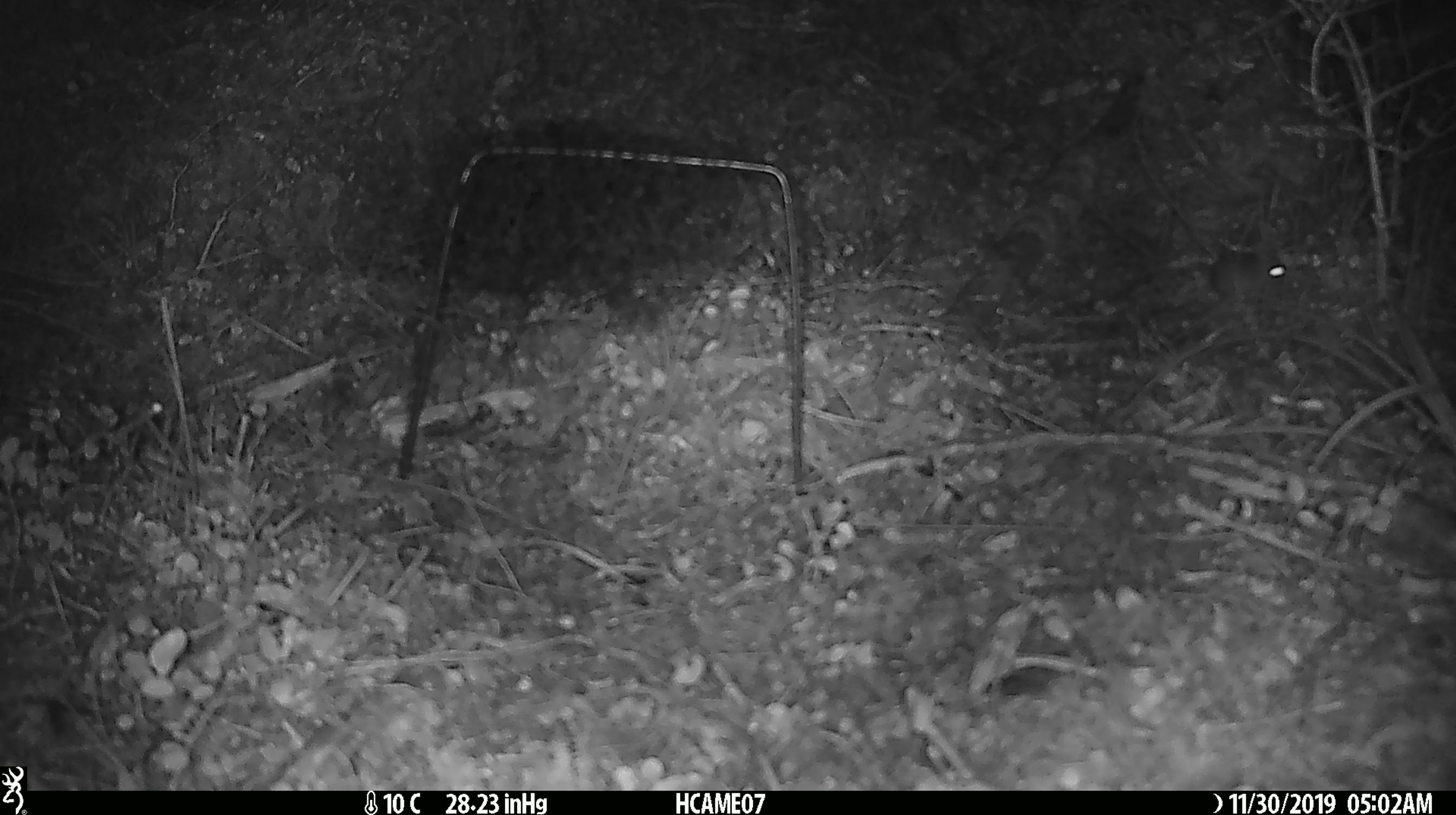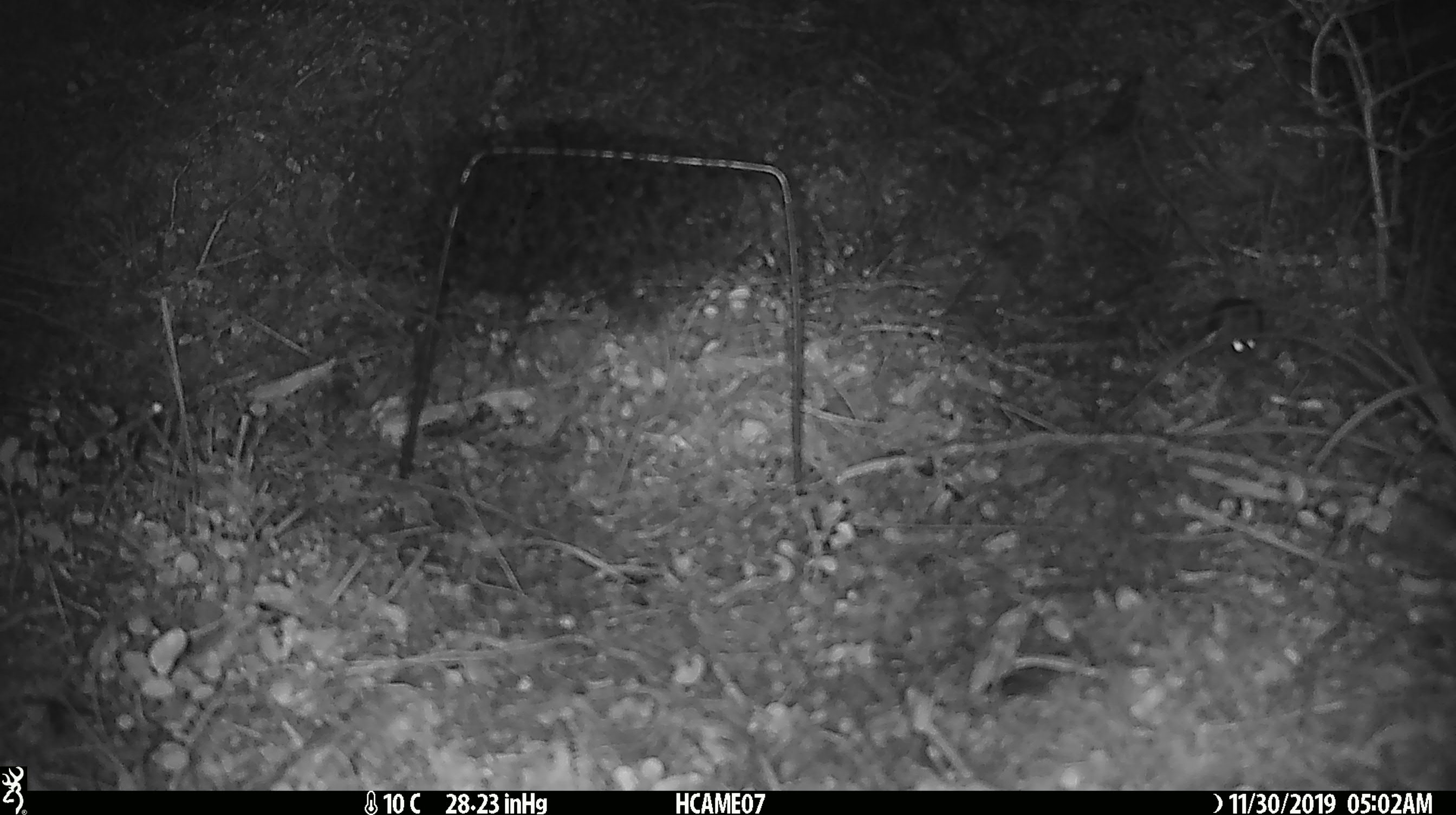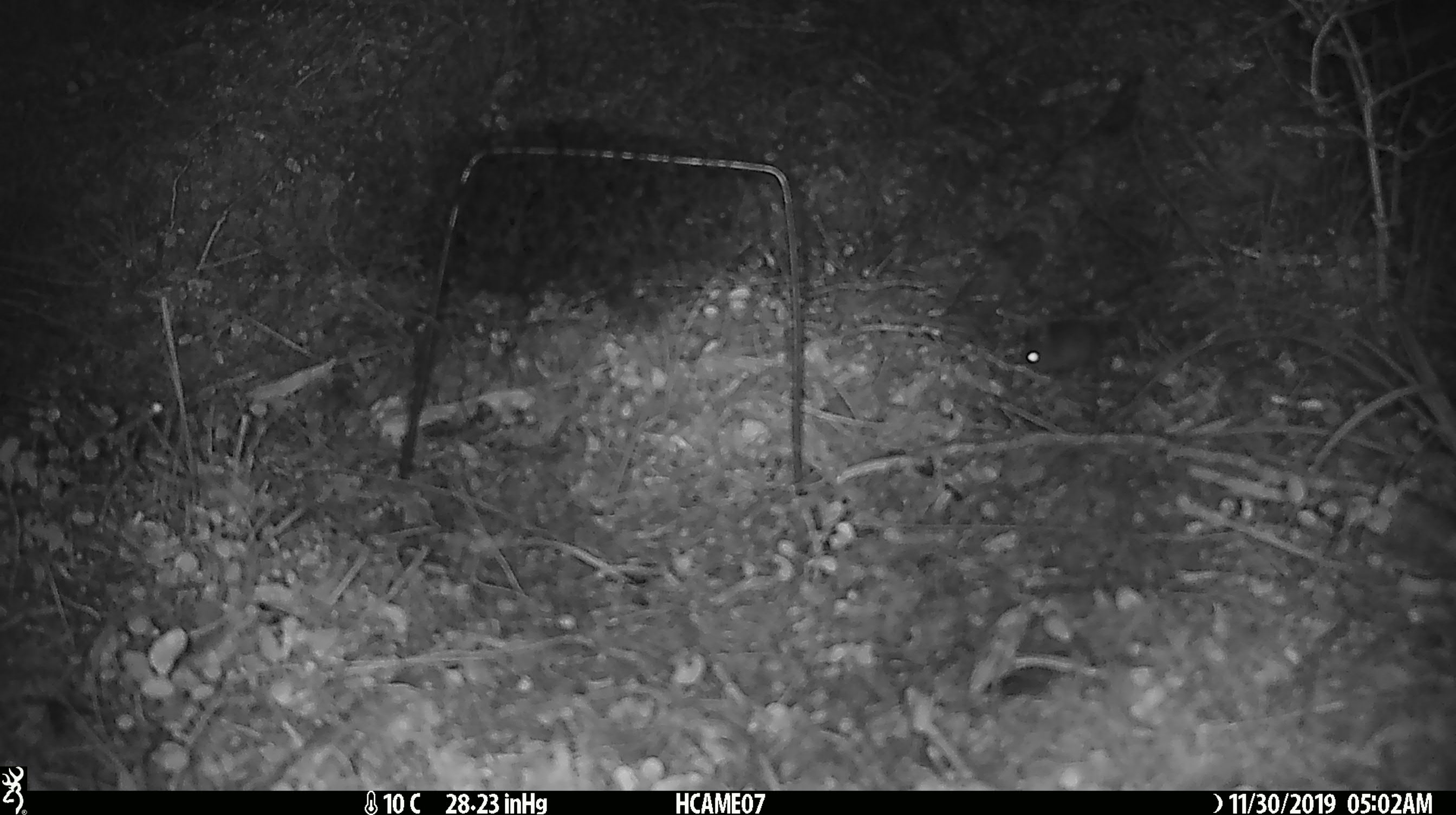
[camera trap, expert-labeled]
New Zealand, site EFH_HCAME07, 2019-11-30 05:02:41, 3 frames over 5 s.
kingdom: Animalia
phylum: Chordata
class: Mammalia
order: Rodentia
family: Muridae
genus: Mus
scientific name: Mus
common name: mouse